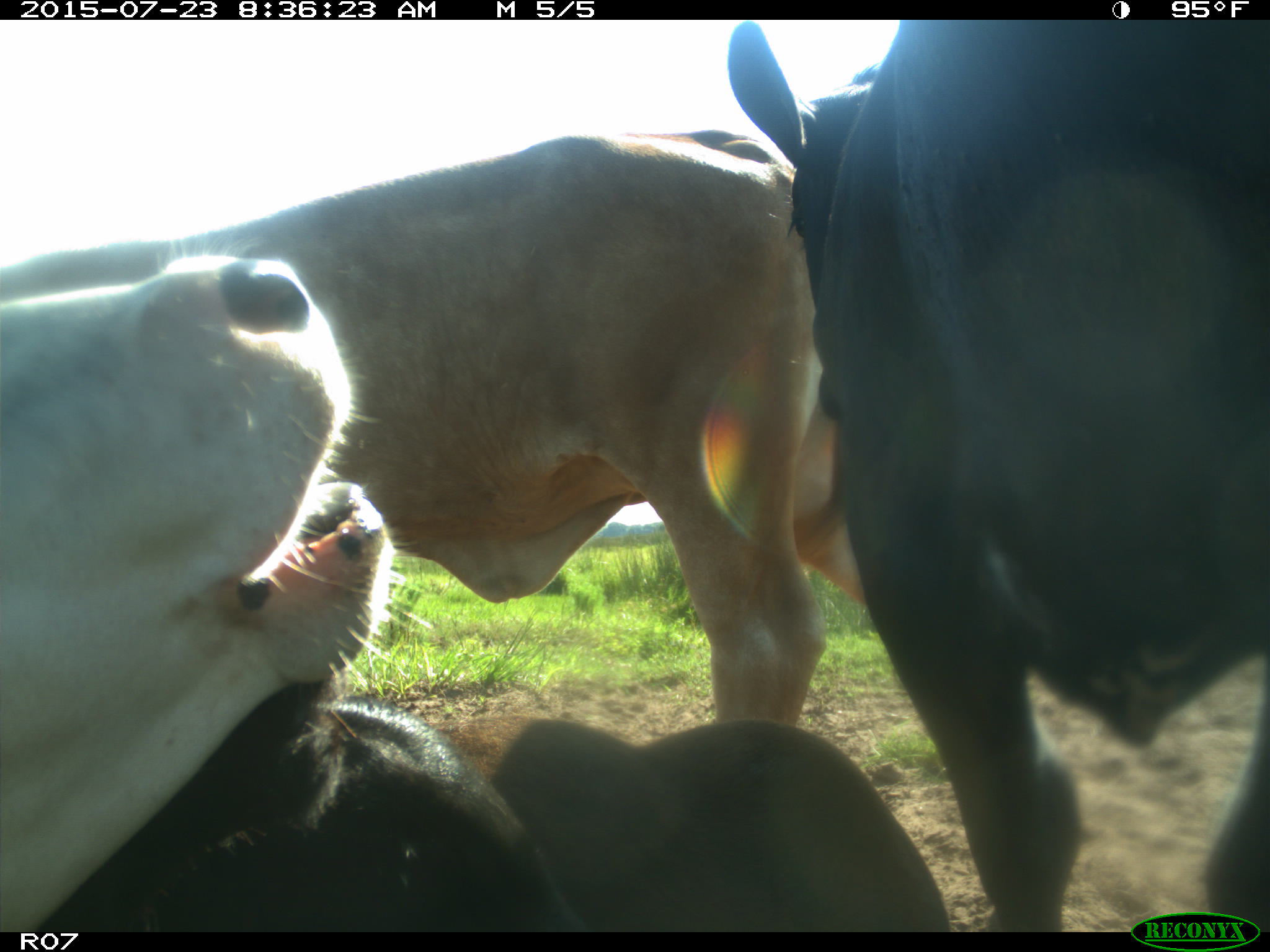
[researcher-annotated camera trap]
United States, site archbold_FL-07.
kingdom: Animalia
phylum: Chordata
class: Mammalia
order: Artiodactyla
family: Bovidae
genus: Bos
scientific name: Bos taurus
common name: domestic cow